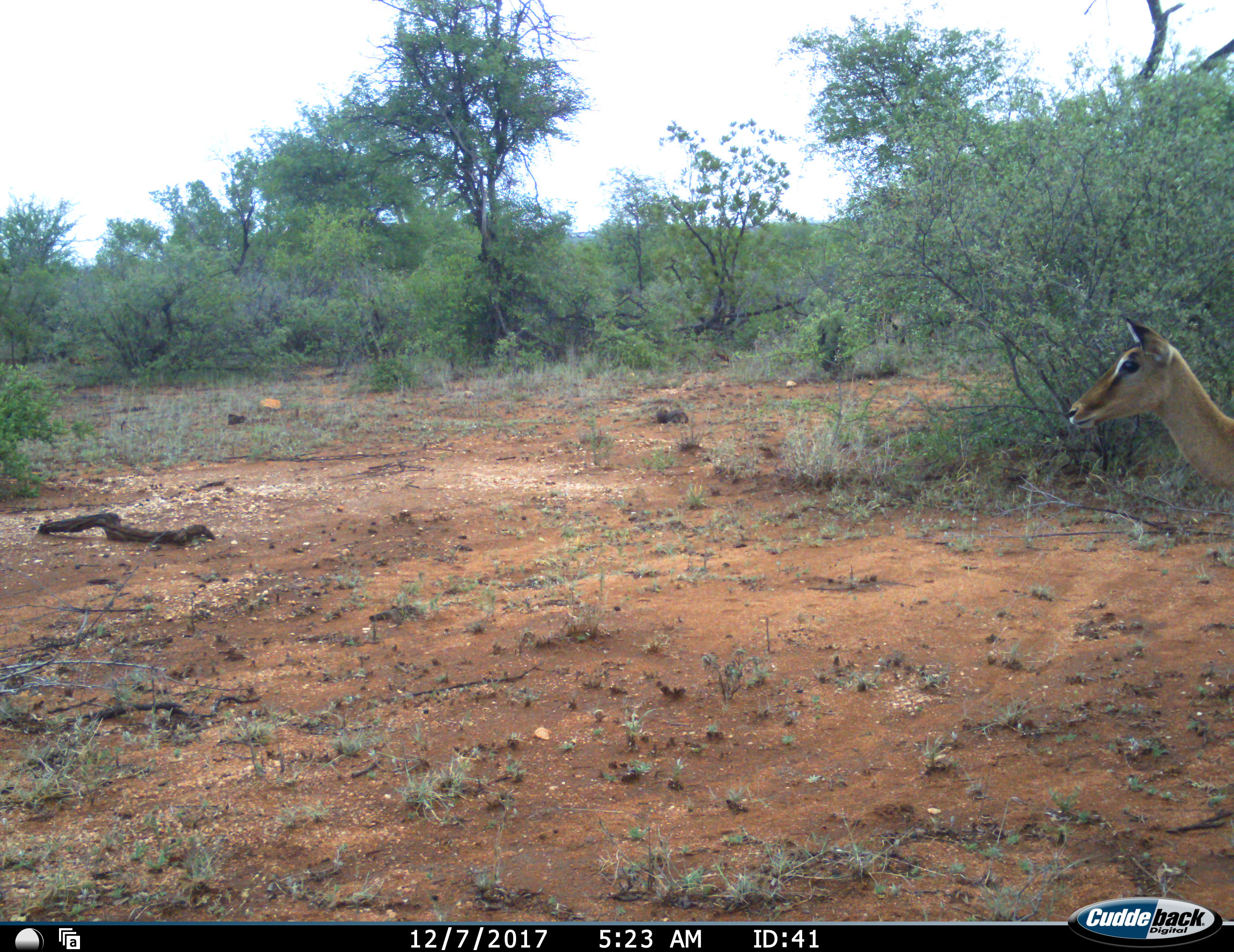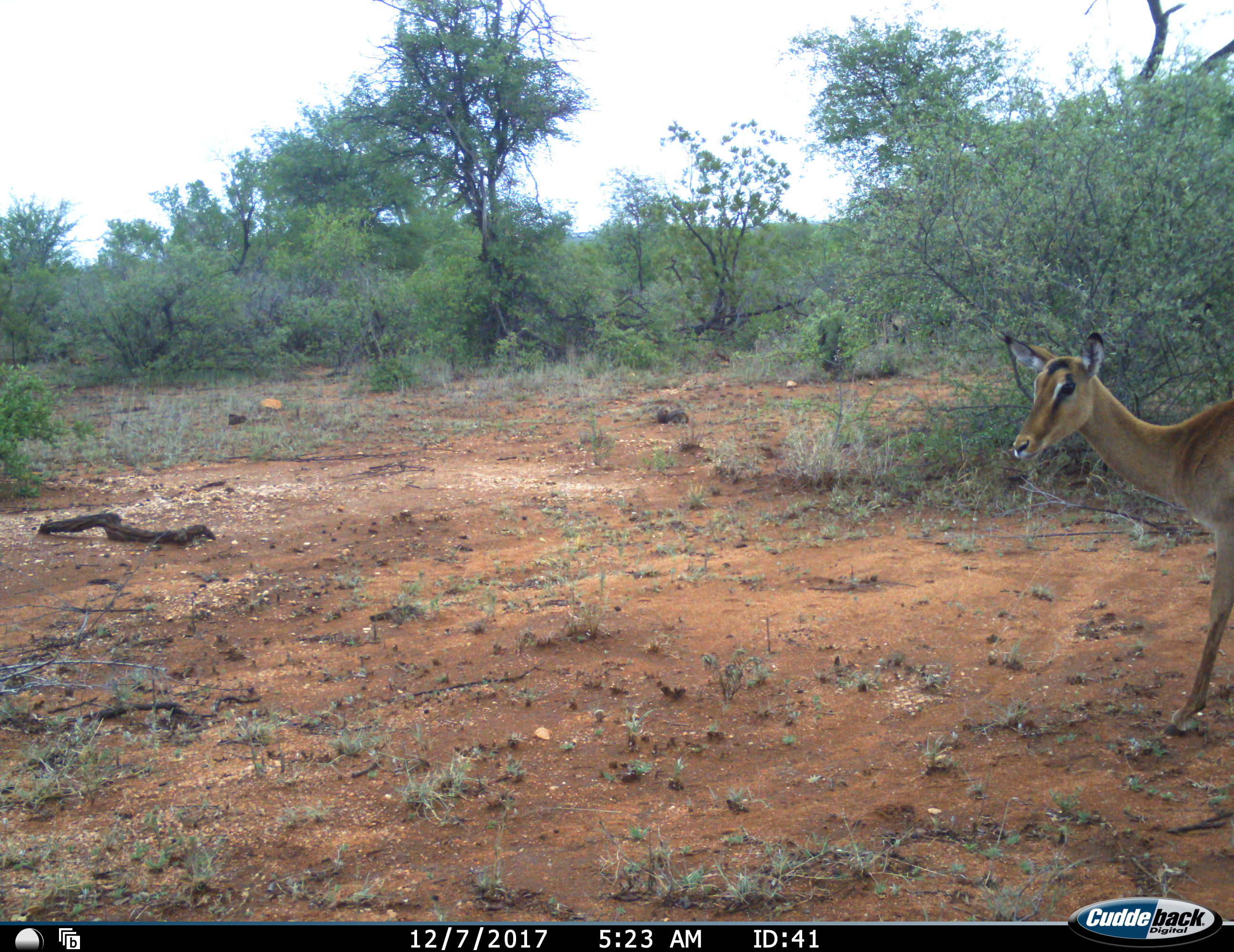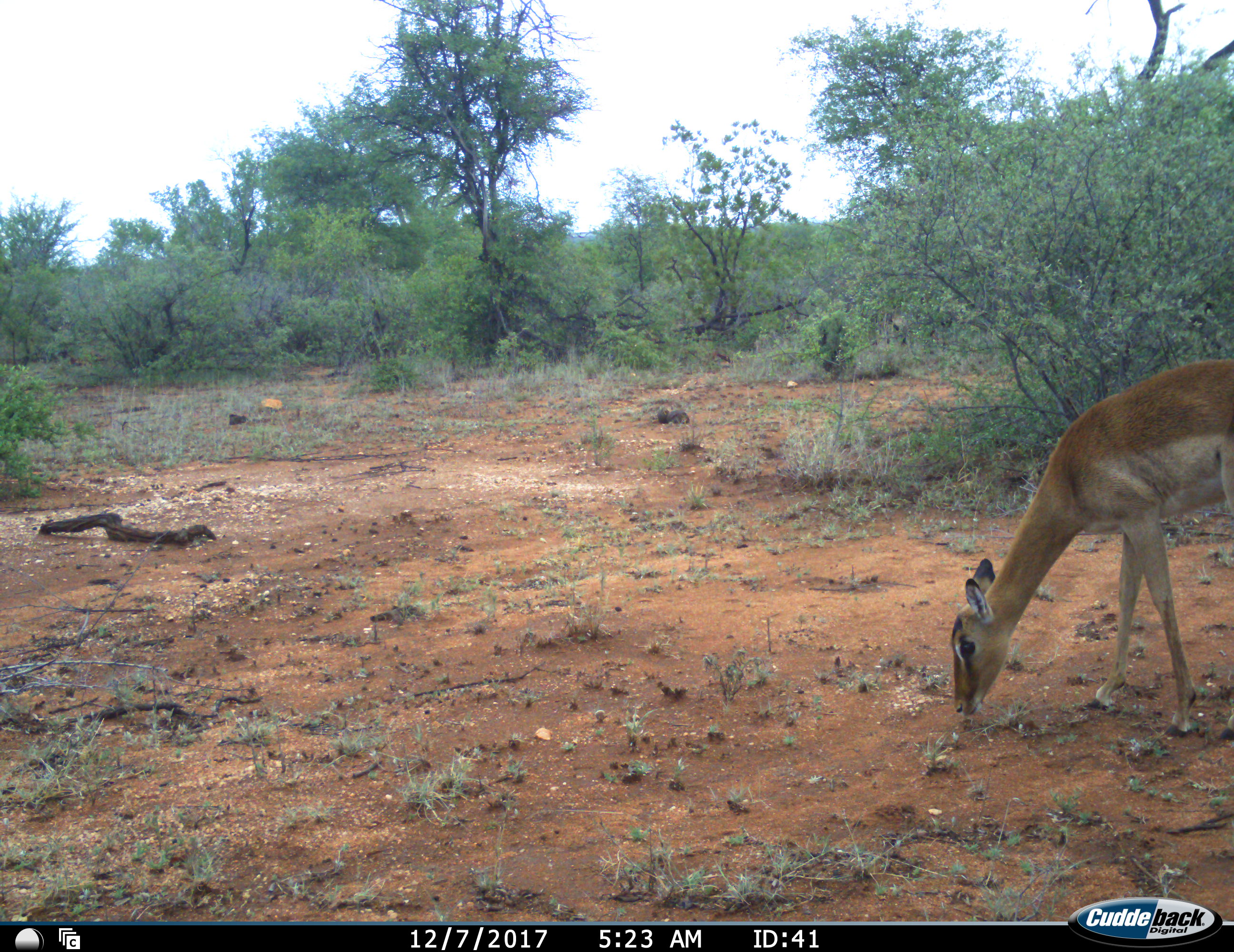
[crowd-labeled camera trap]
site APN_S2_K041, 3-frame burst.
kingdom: Animalia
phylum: Chordata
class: Mammalia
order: Artiodactyla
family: Bovidae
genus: Aepyceros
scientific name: Aepyceros melampus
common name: impala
Impala (Aepyceros melampus), count 1. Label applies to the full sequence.